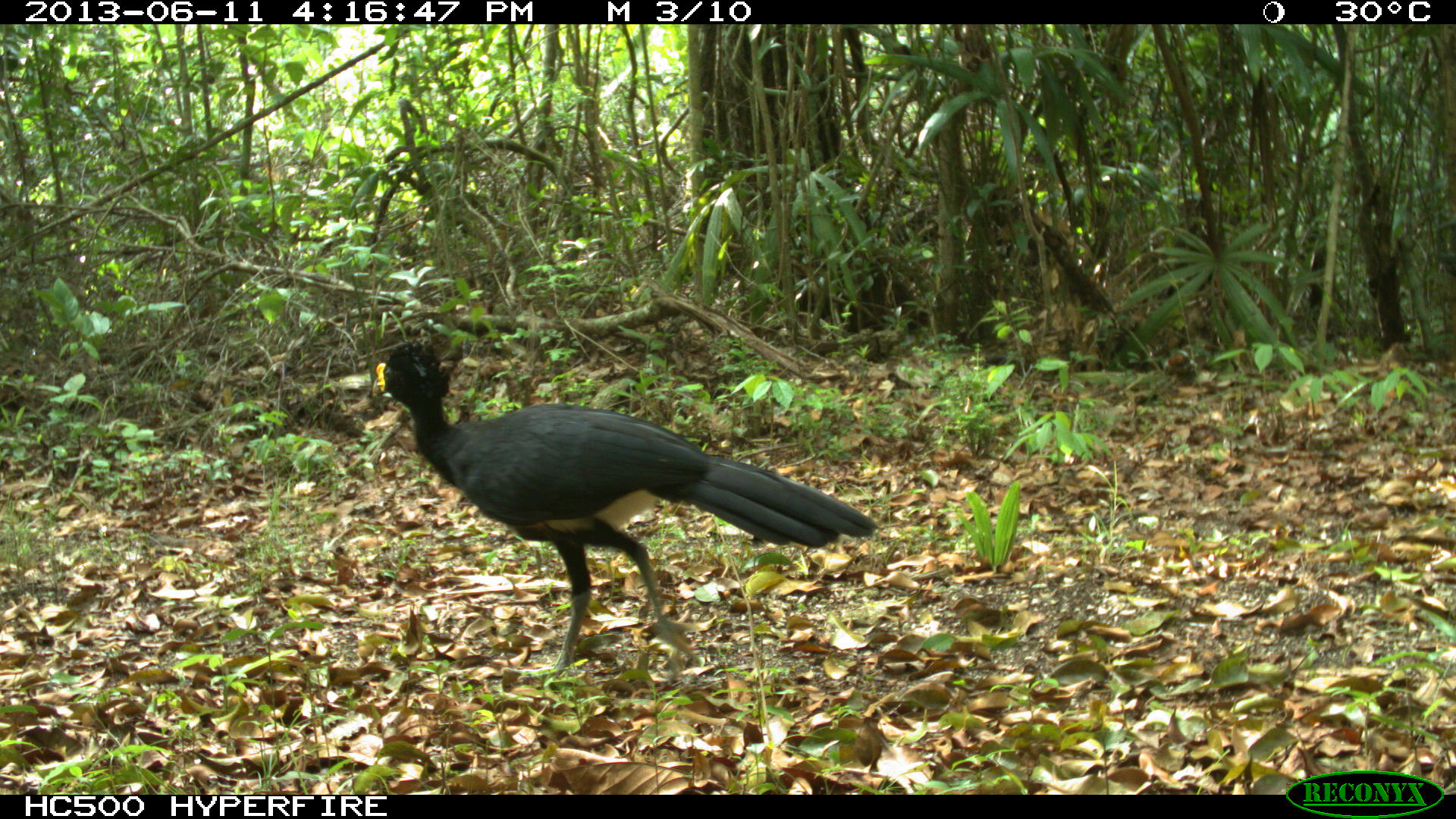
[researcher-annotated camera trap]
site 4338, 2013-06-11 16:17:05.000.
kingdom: Animalia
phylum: Chordata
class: Aves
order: Galliformes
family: Cracidae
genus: Crax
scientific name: Crax rubra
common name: great curassow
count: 1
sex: male